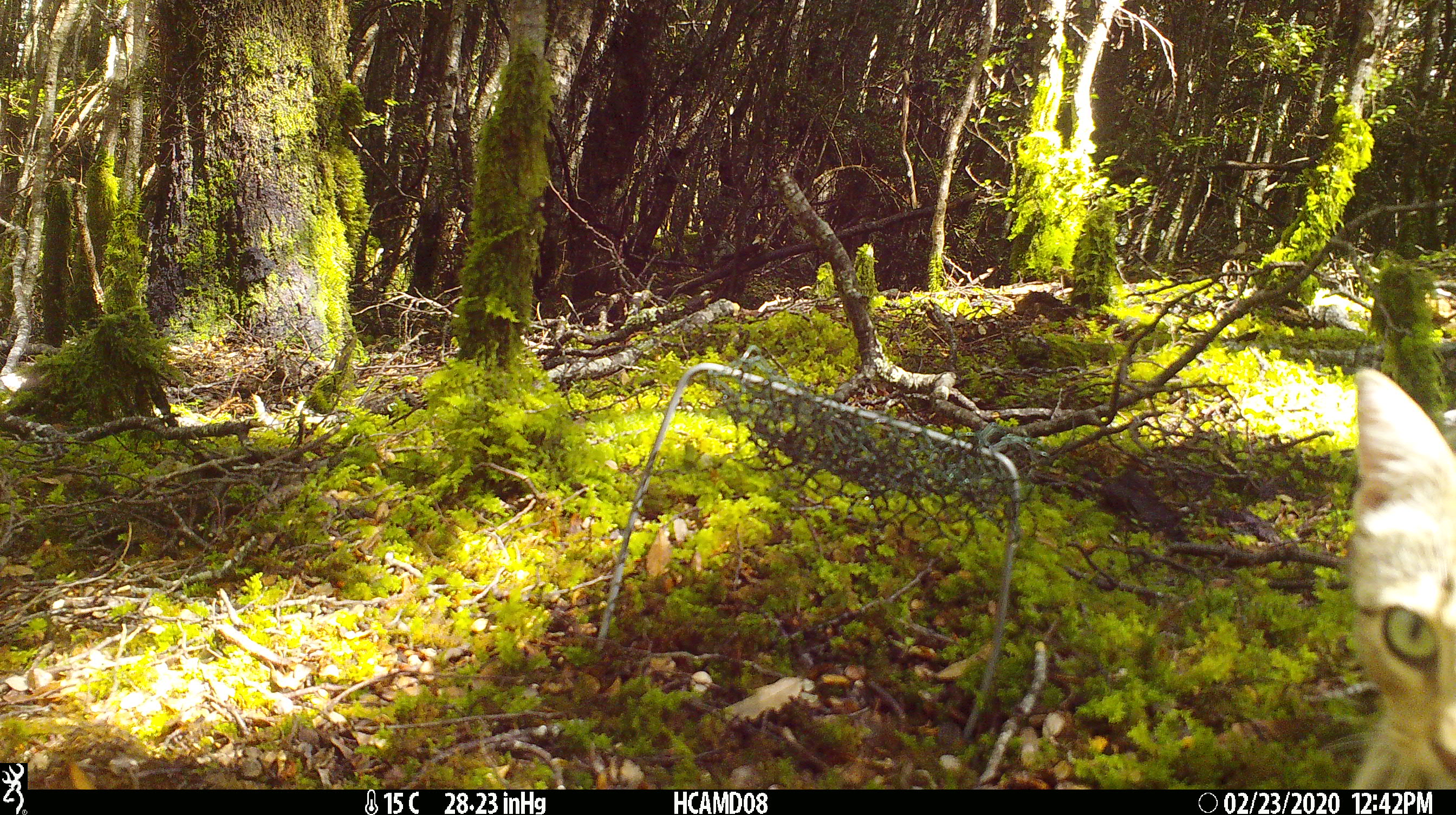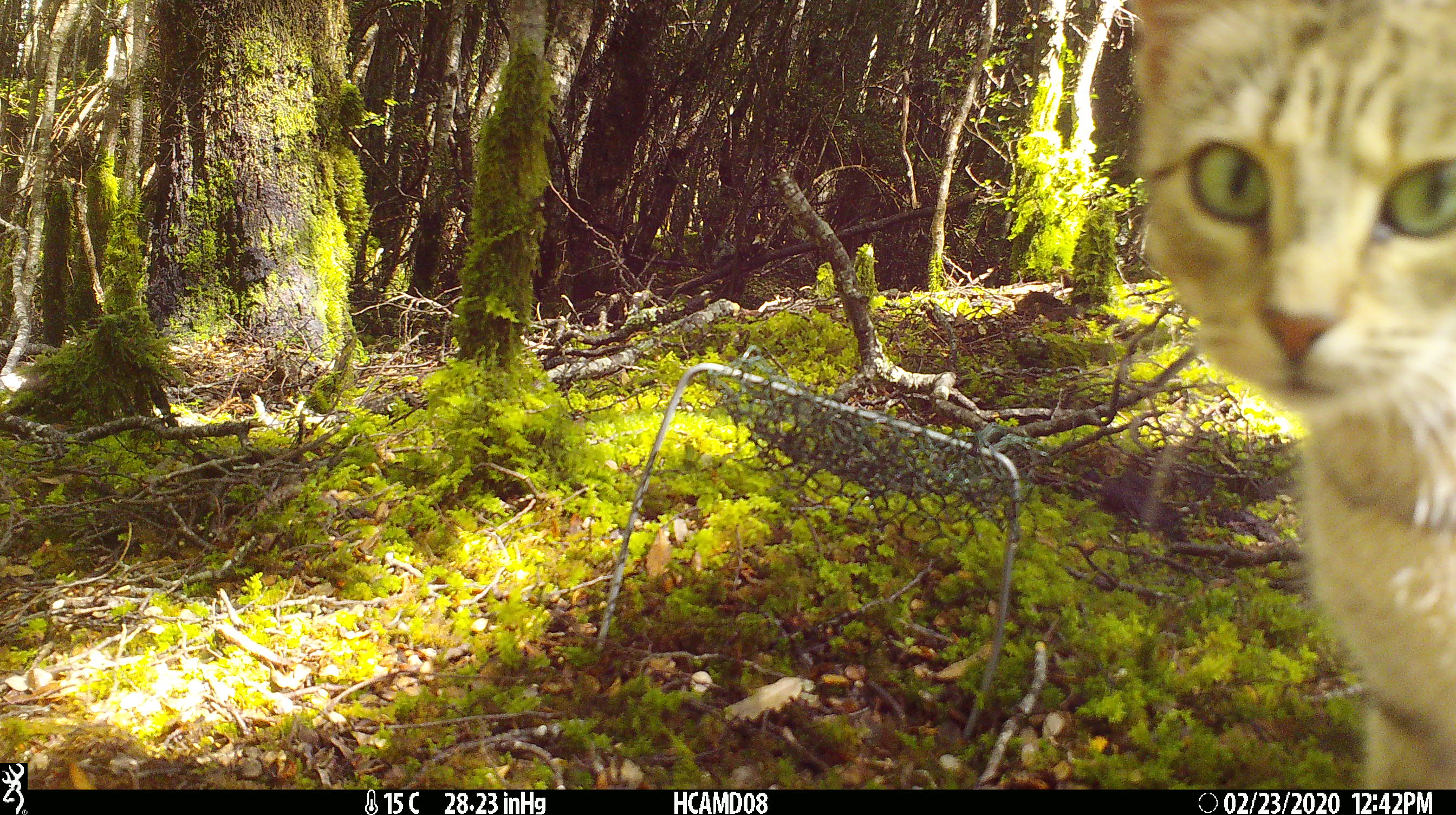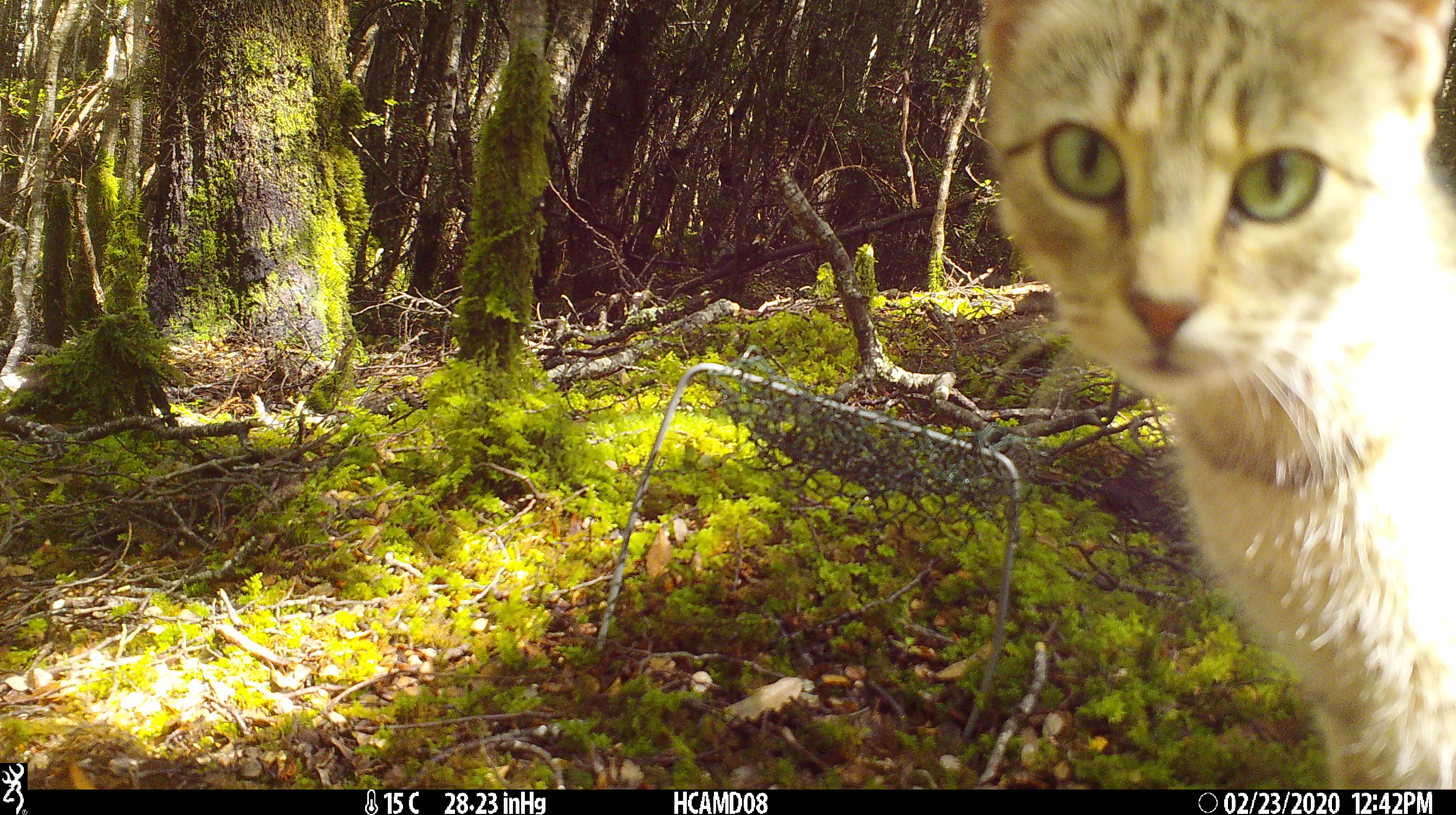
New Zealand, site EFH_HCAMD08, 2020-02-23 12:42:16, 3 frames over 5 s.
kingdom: Animalia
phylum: Chordata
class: Mammalia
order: Carnivora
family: Felidae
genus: Felis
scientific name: Felis catus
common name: domestic cat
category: cat